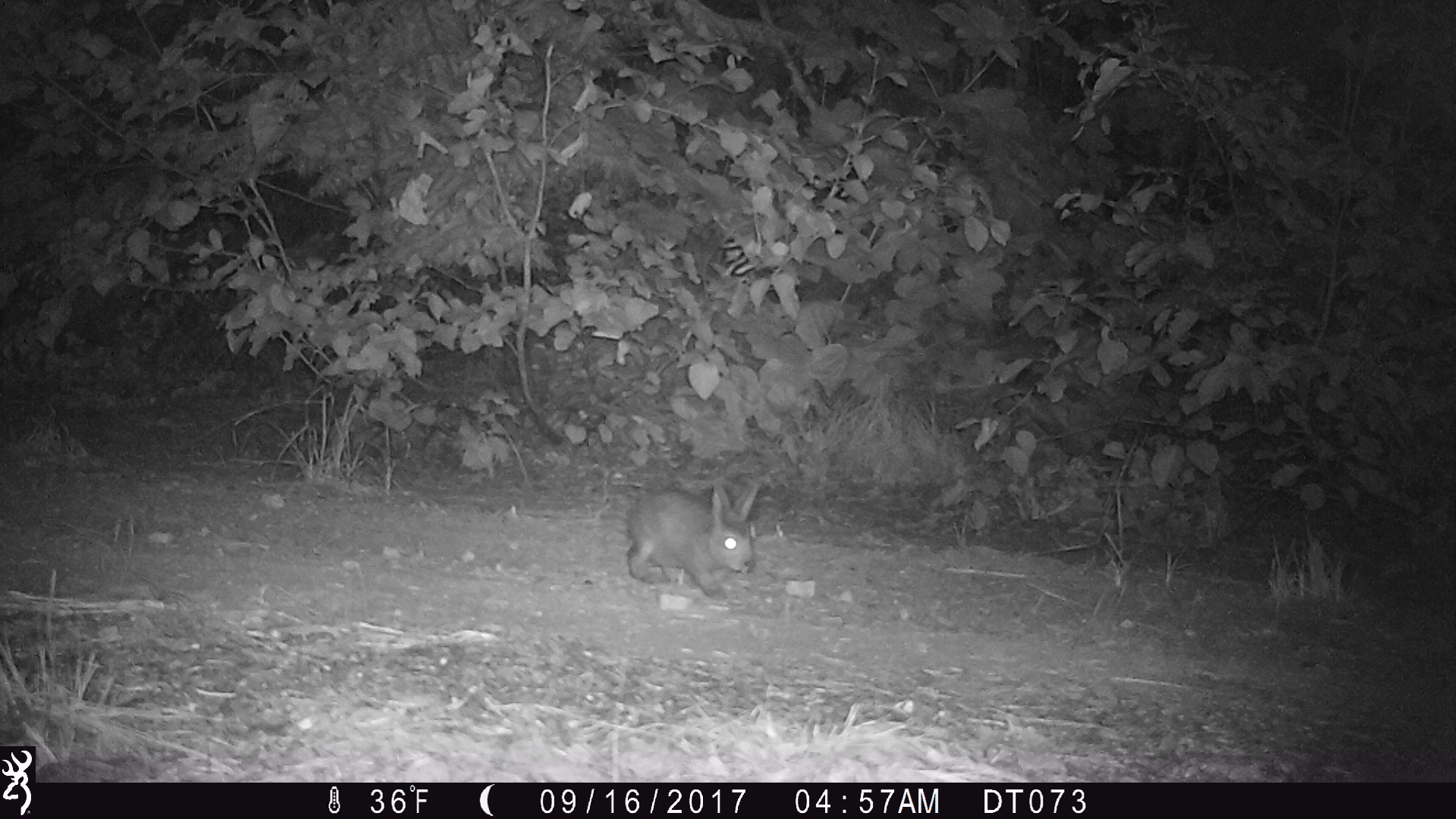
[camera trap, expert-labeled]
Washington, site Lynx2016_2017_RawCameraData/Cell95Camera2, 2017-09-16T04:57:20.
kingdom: Animalia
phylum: Chordata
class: Mammalia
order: Lagomorpha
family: Leporidae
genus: Lepus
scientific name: Lepus americanus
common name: snowshoe hare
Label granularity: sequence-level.